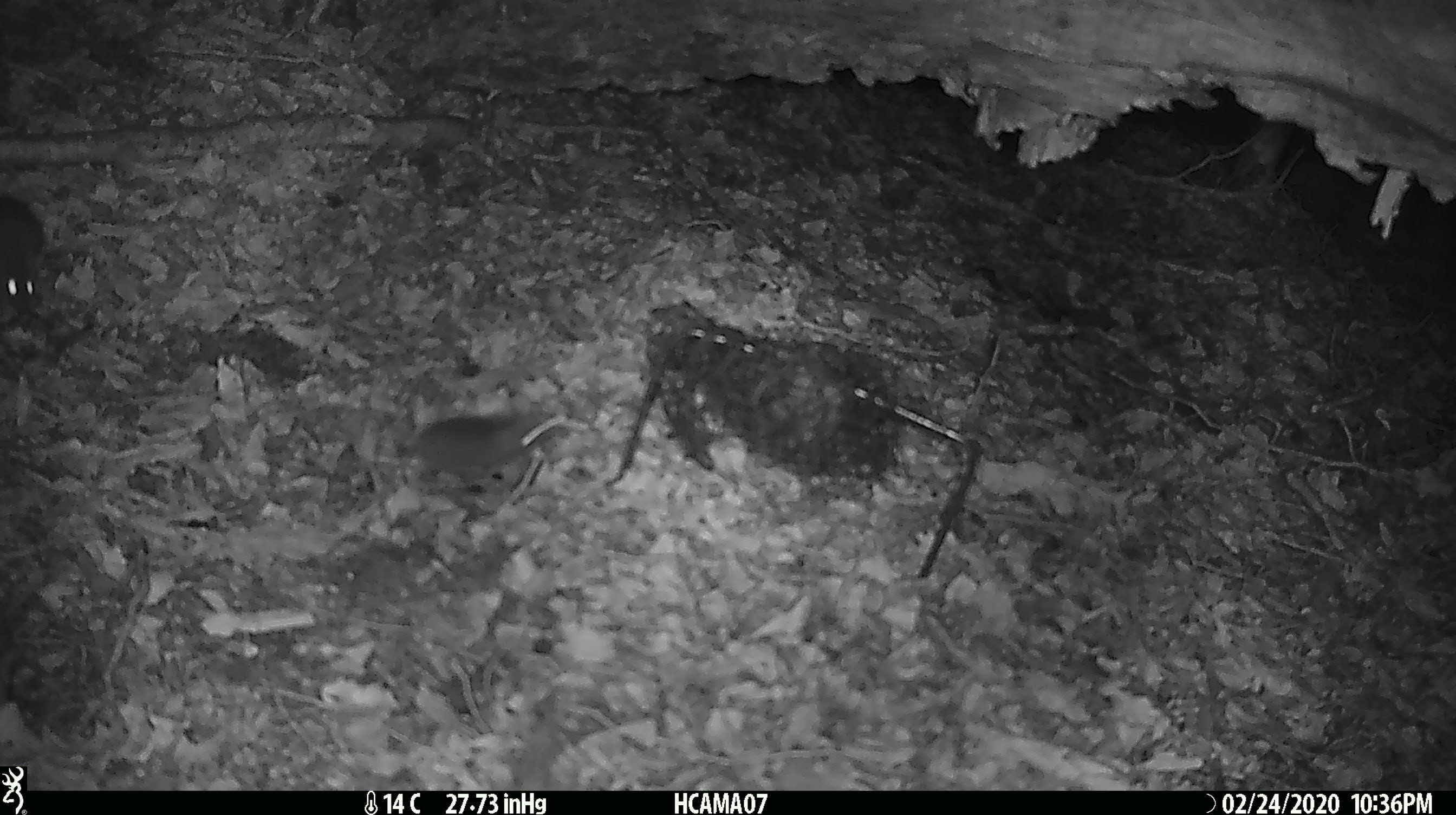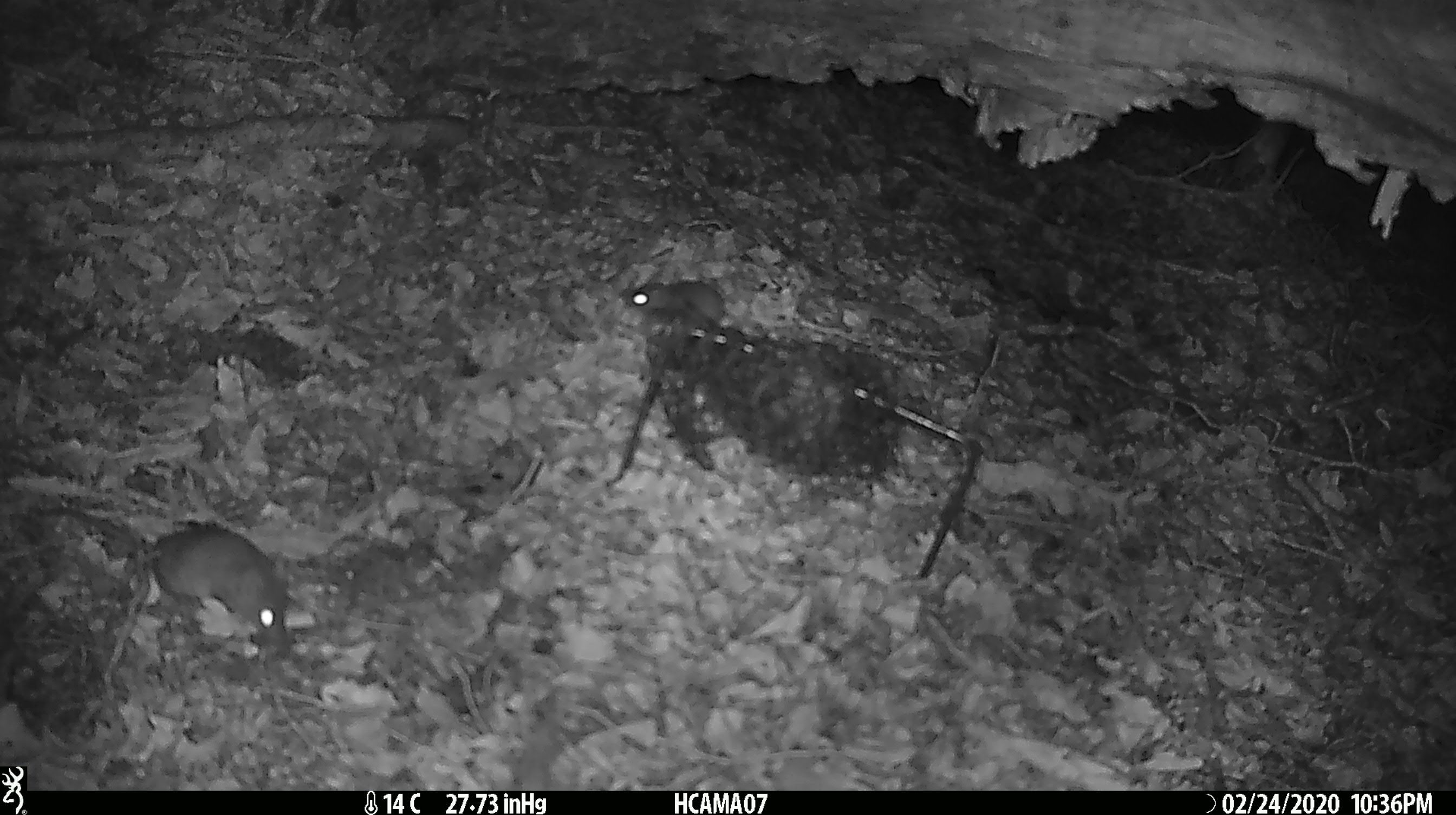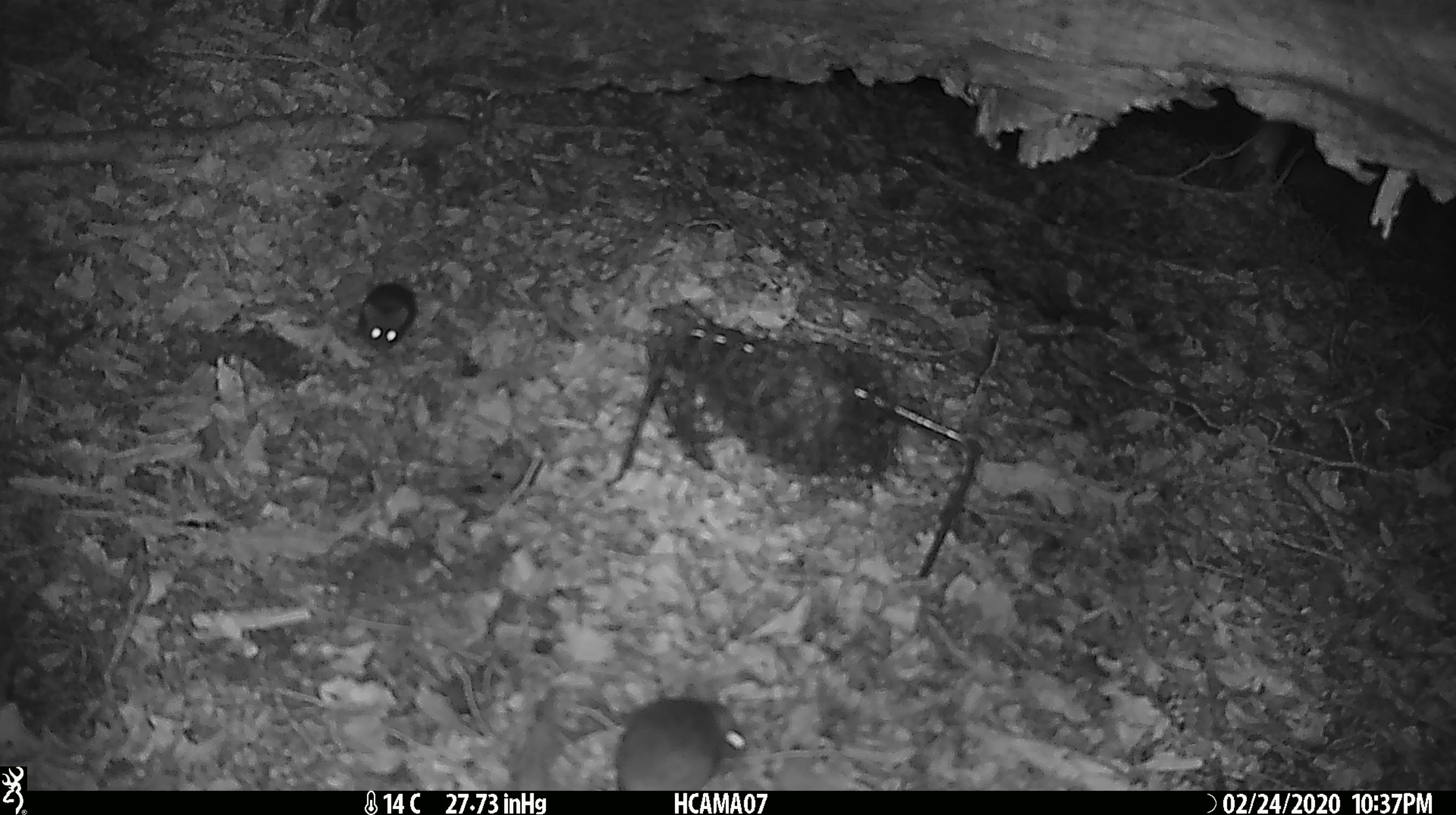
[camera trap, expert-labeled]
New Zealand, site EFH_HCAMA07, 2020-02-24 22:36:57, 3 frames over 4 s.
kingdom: Animalia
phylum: Chordata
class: Mammalia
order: Rodentia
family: Muridae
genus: Mus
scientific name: Mus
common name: mouse